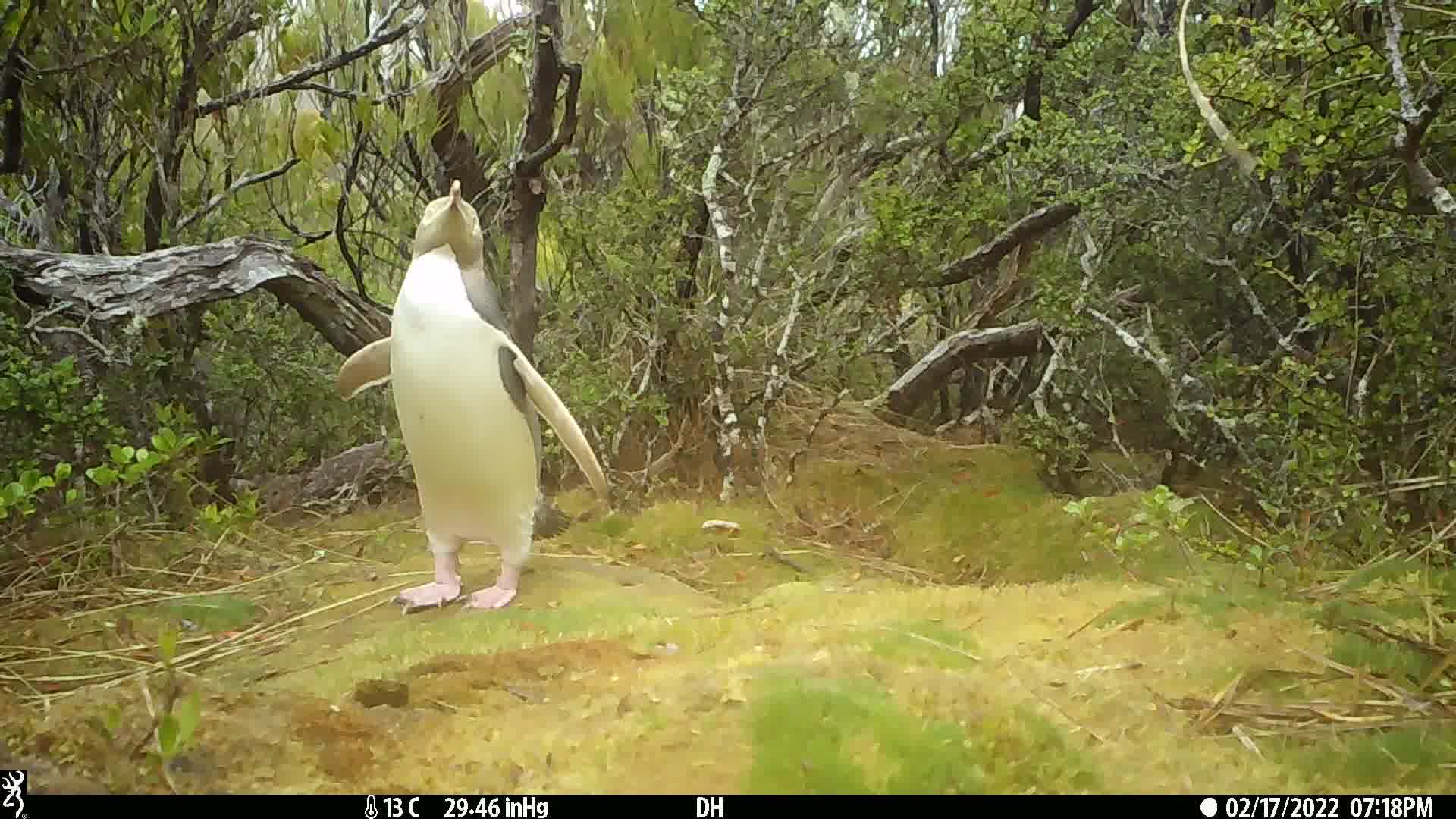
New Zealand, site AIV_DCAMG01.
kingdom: Animalia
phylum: Chordata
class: Aves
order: Sphenisciformes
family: Spheniscidae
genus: Megadyptes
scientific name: Megadyptes antipodes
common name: yellow-eyed penguin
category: yellow eyed penguin